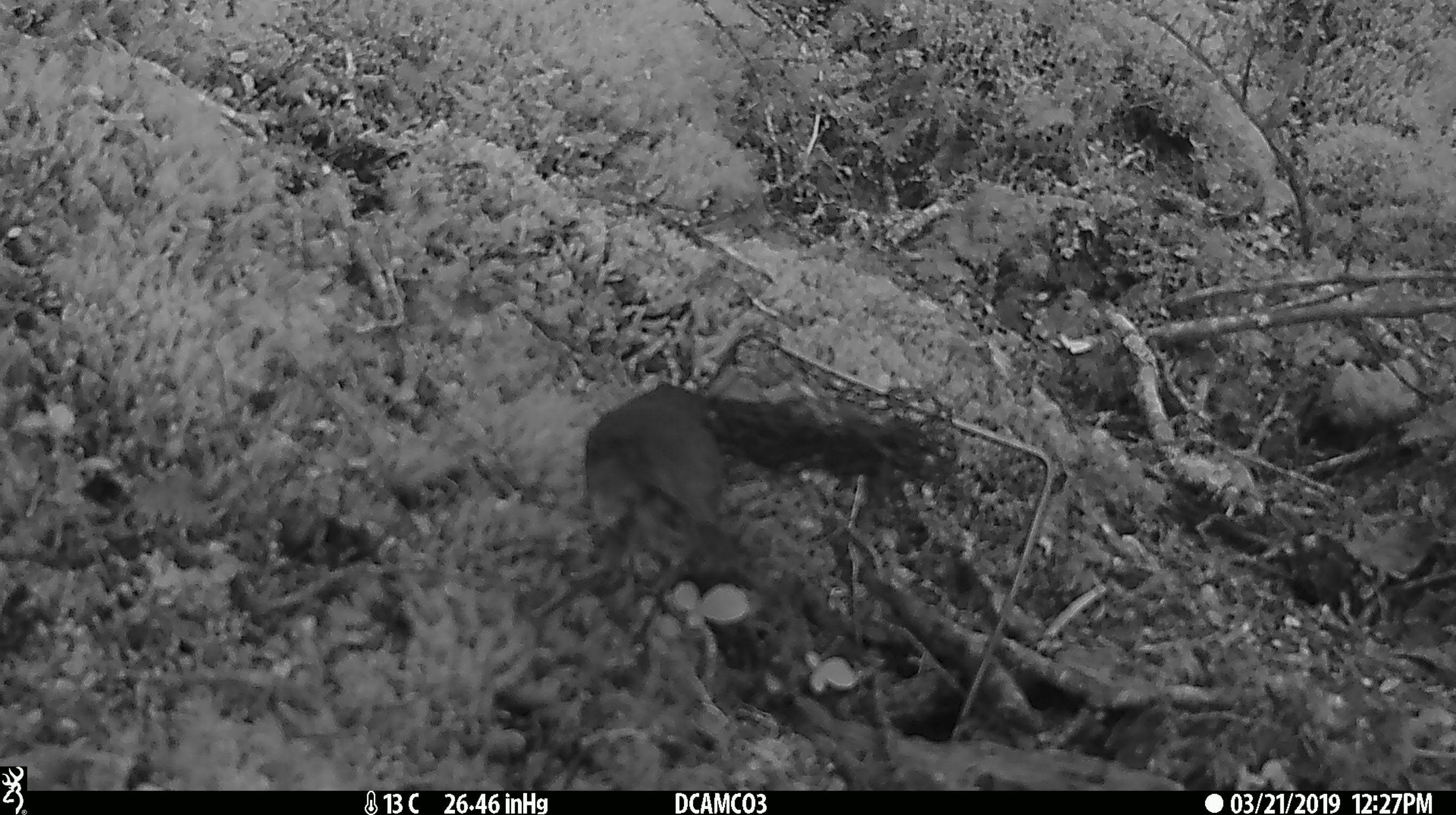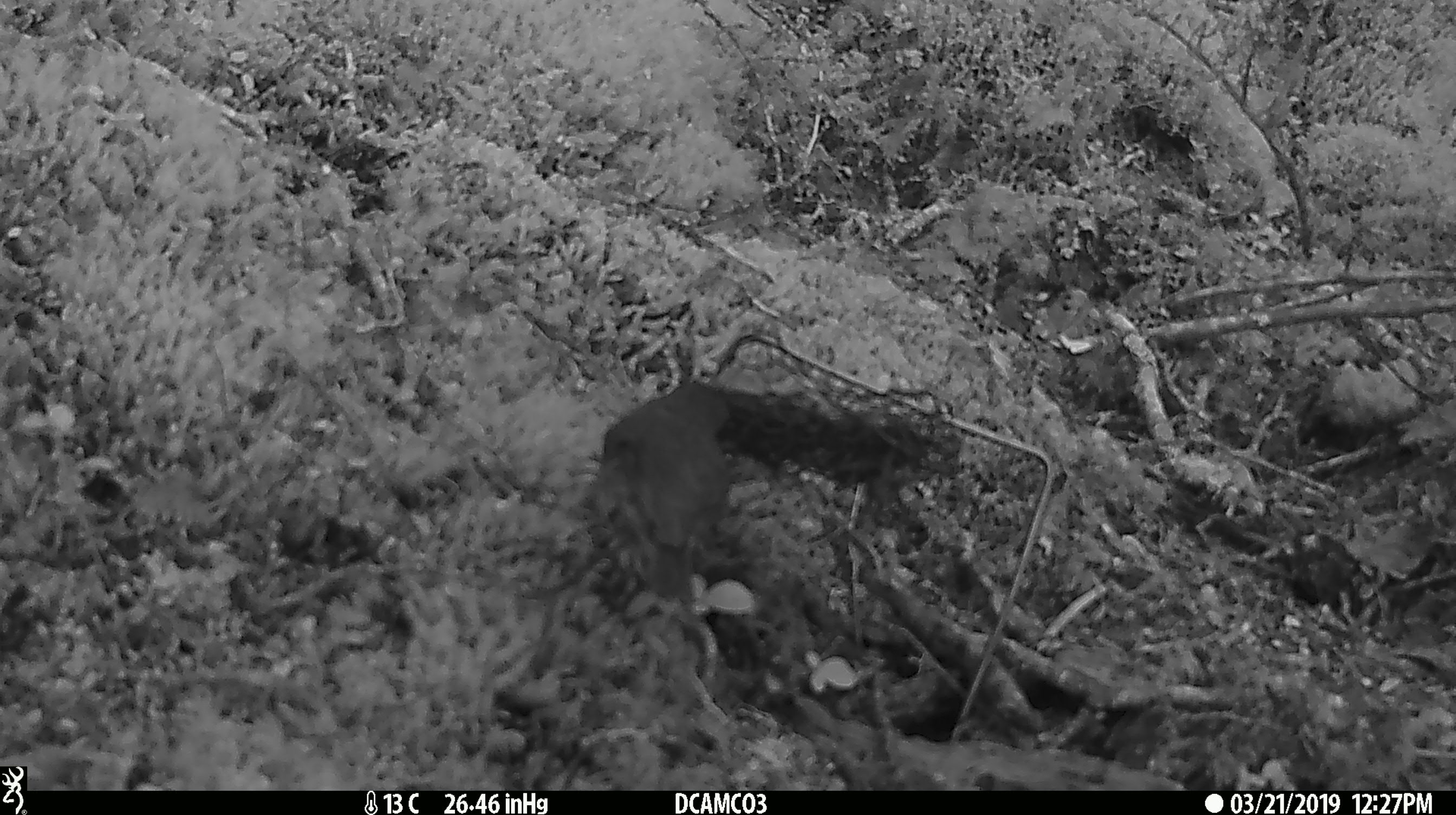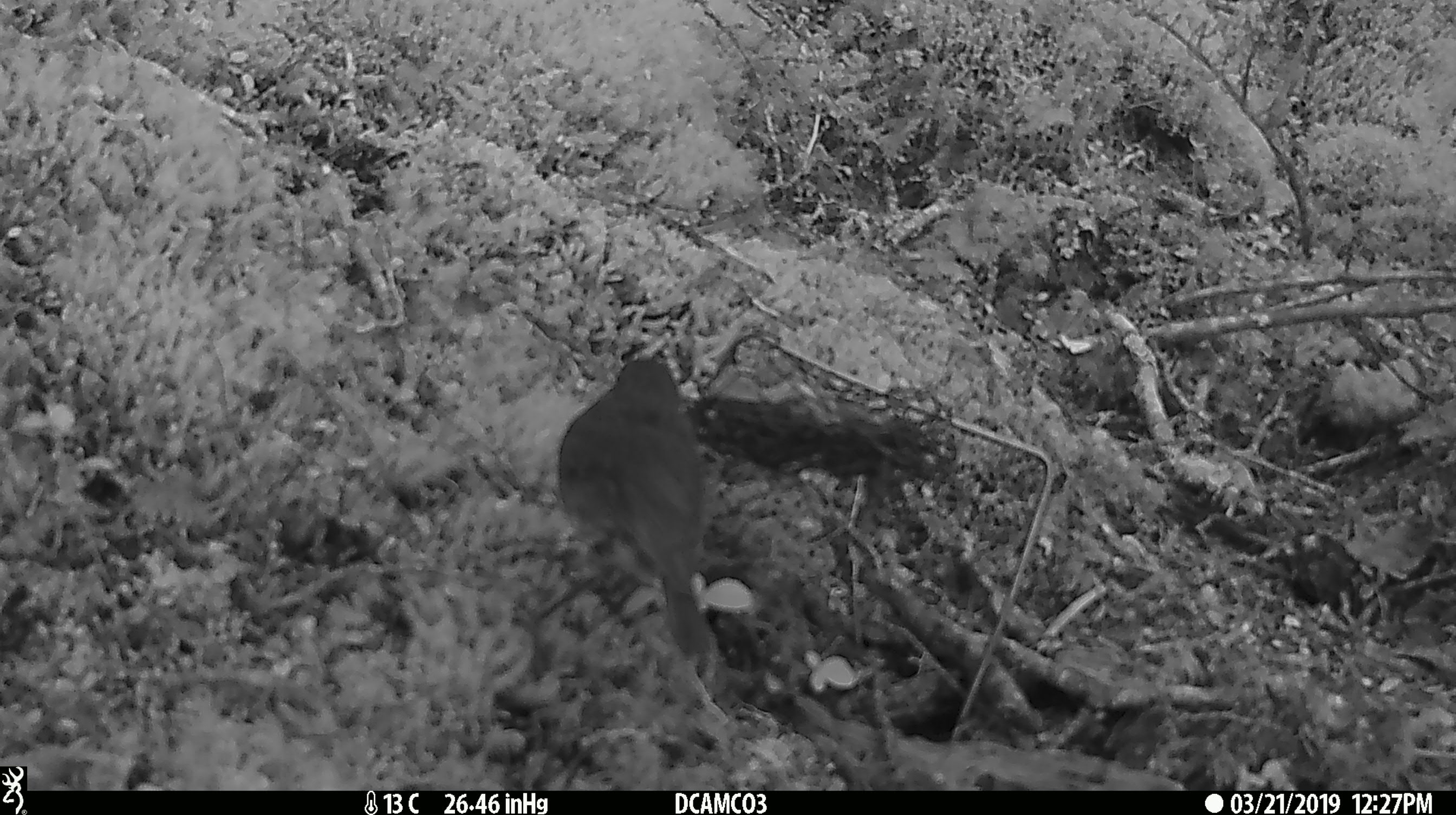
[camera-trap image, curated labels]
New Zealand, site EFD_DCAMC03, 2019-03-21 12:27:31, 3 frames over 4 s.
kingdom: Animalia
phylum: Chordata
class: Aves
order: Passeriformes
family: Petroicidae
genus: Petroica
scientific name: Petroica australis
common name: new zealand robin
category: robin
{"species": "robin (new zealand robin) (Petroica australis)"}